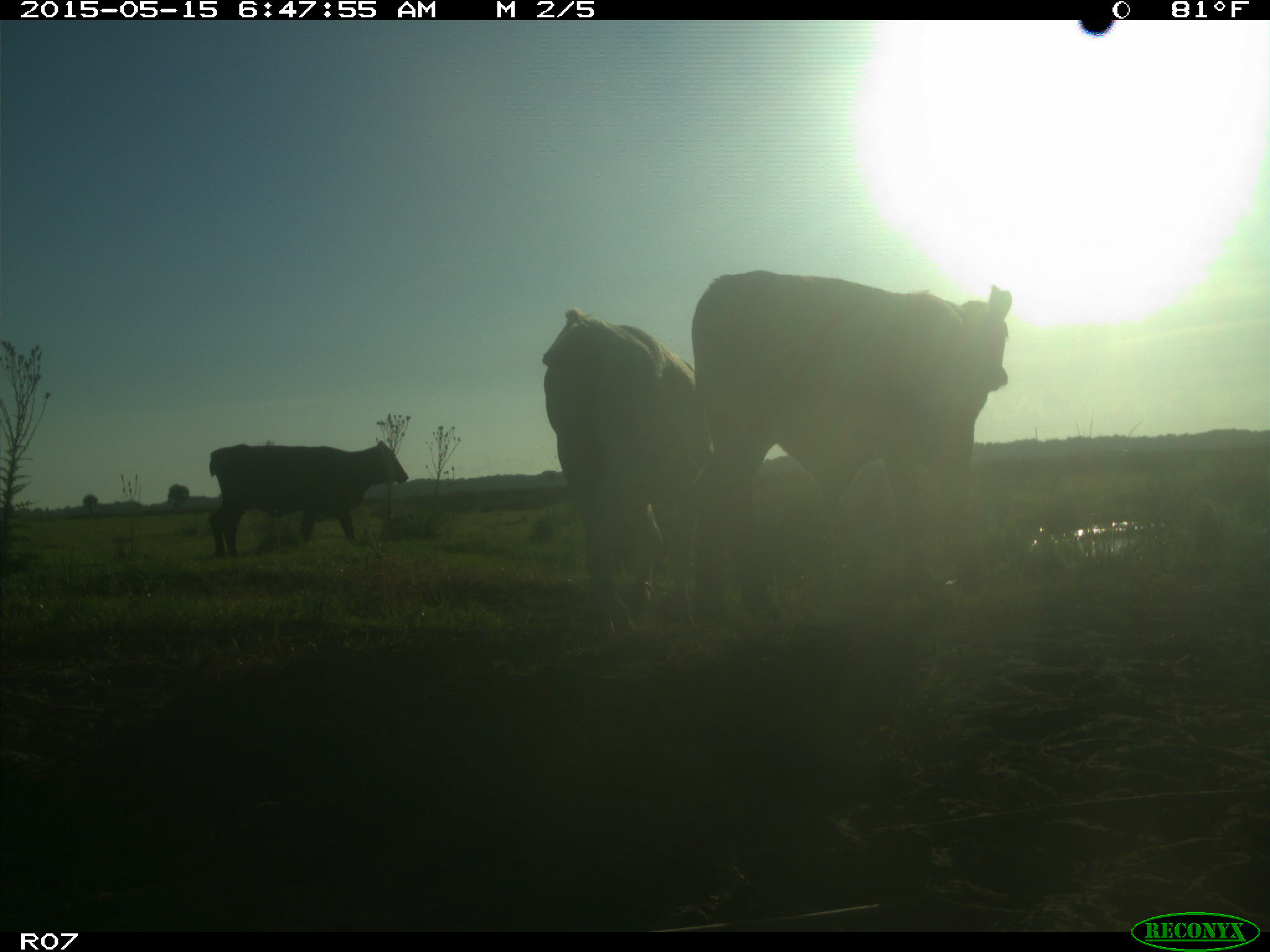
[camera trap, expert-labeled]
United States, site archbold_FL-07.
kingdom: Animalia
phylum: Chordata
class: Mammalia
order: Artiodactyla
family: Bovidae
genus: Bos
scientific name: Bos taurus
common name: domestic cow